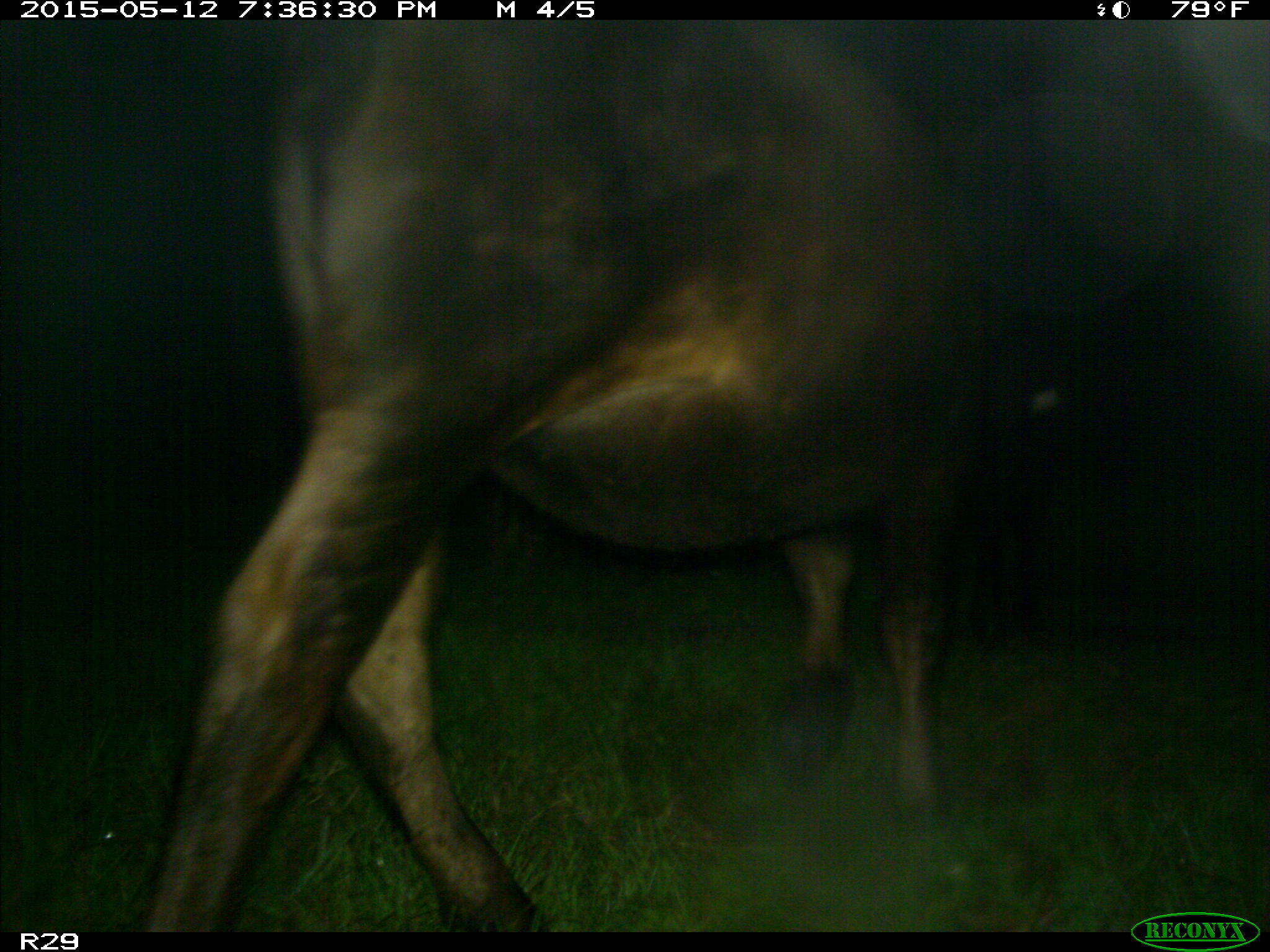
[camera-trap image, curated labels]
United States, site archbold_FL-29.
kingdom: Animalia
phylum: Chordata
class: Mammalia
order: Artiodactyla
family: Bovidae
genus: Bos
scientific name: Bos taurus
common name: domestic cow